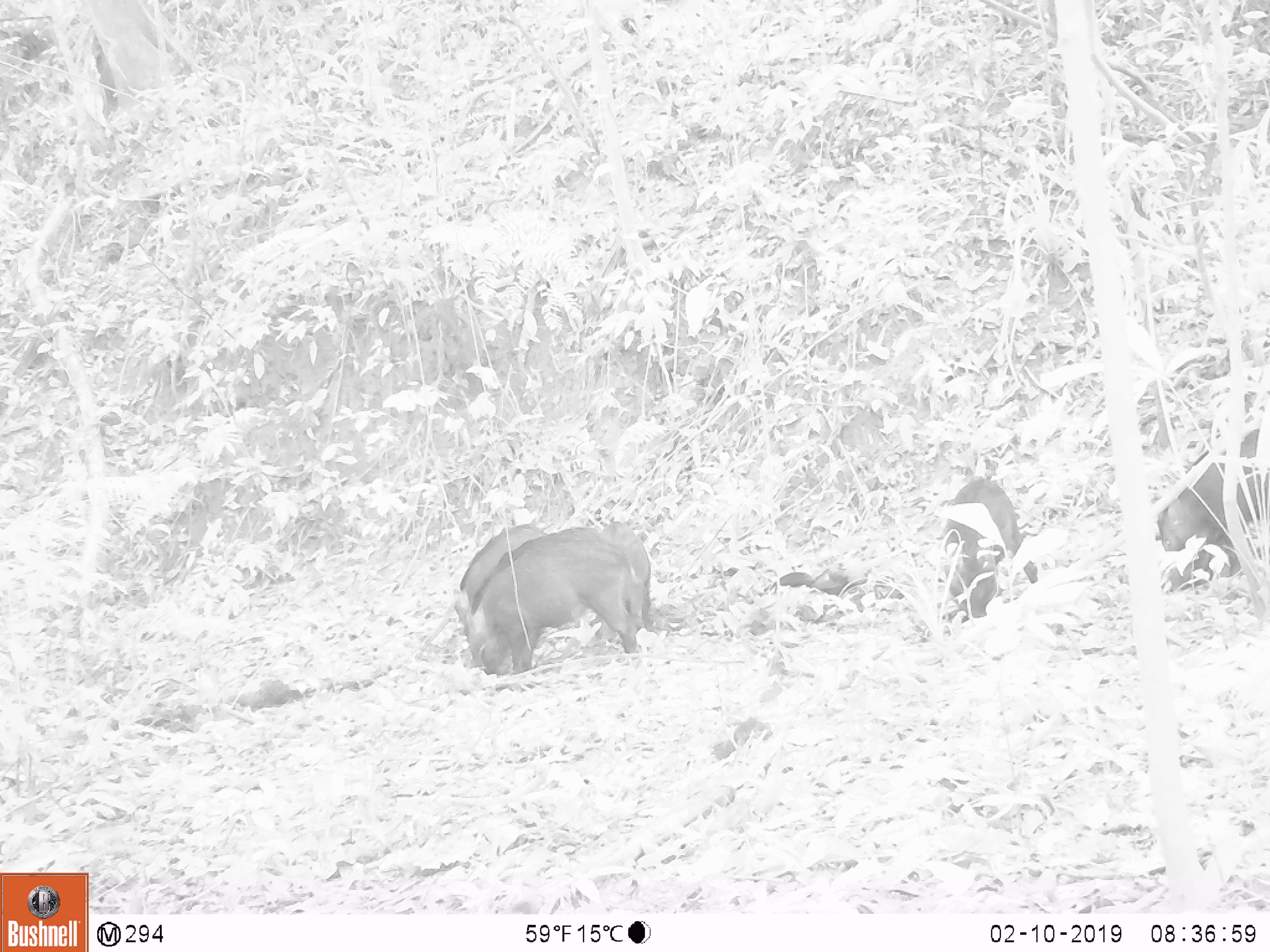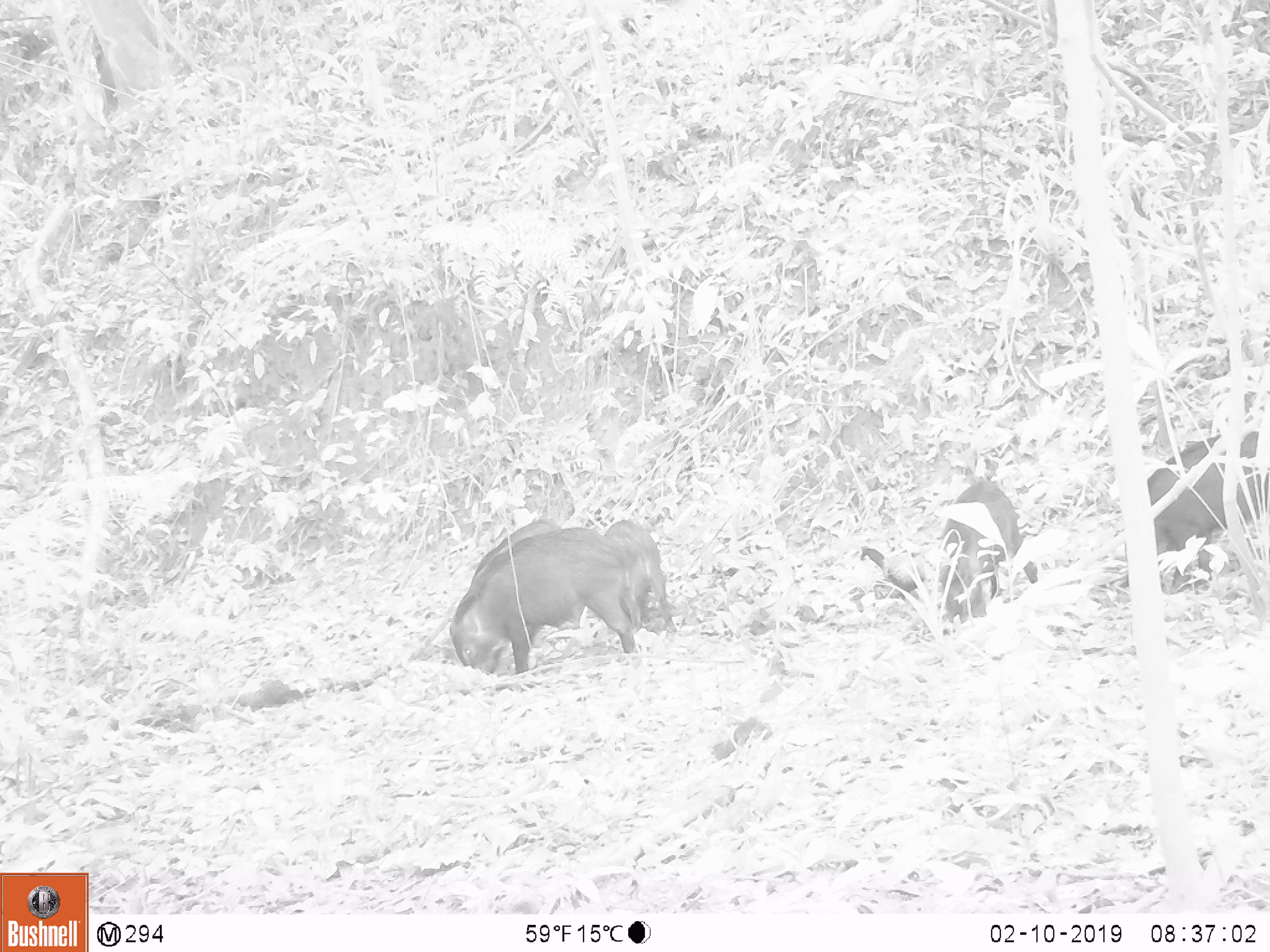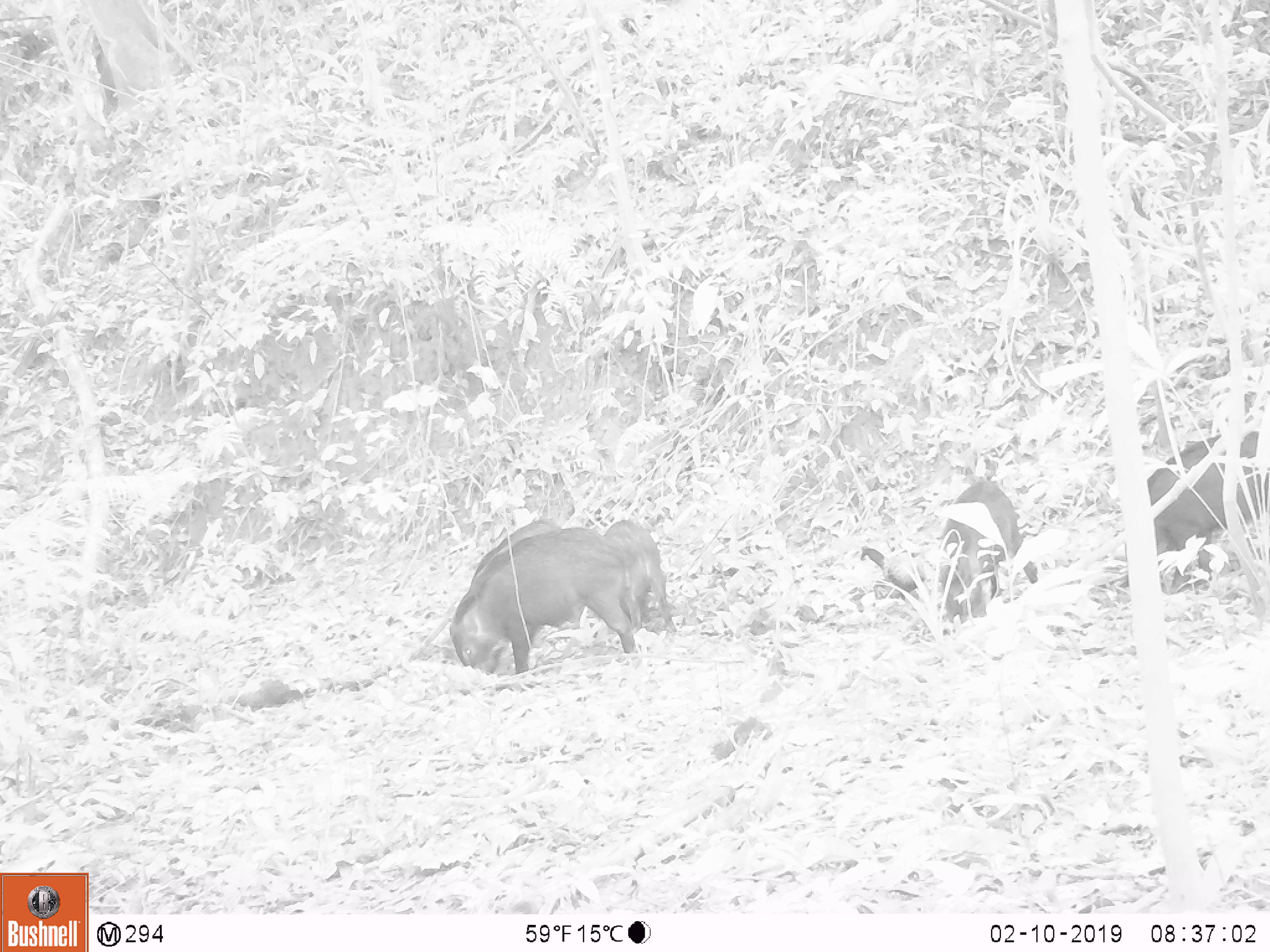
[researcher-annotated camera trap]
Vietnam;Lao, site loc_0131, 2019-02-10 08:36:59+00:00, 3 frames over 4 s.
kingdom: Animalia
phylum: Chordata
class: Mammalia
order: Artiodactyla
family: Suidae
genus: Sus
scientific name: Sus scrofa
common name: eurasian wild pig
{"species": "eurasian wild pig (Sus scrofa)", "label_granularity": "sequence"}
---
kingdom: Animalia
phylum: Chordata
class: Aves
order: Galliformes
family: Phasianidae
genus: Gallus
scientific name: Gallus gallus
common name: red junglefowl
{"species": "red junglefowl (Gallus gallus)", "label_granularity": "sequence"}